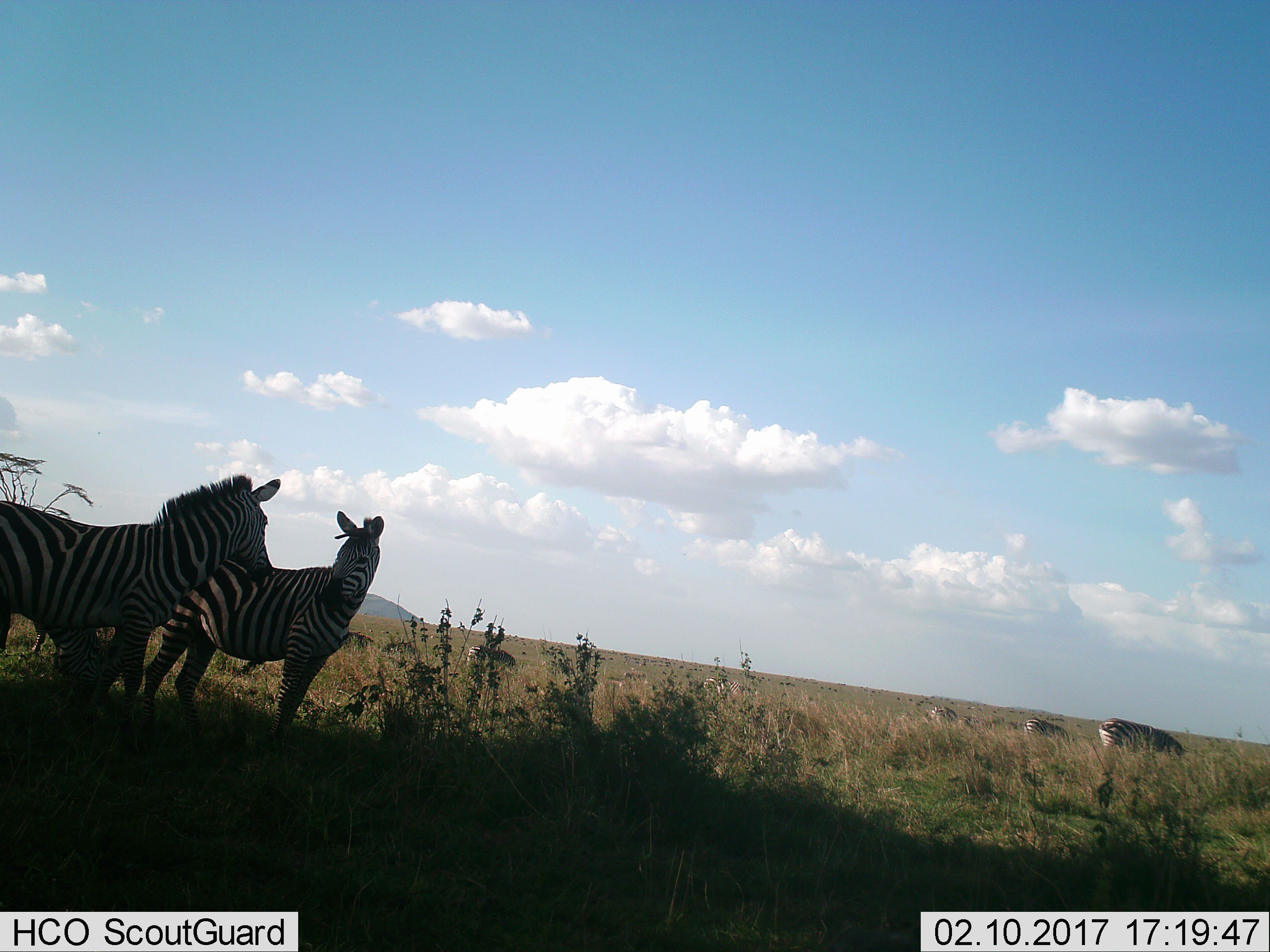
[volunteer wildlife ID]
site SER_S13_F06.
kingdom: Animalia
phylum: Chordata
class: Mammalia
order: Perissodactyla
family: Equidae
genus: Equus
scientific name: Equus quagga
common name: plains zebra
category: zebraplains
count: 10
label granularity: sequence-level